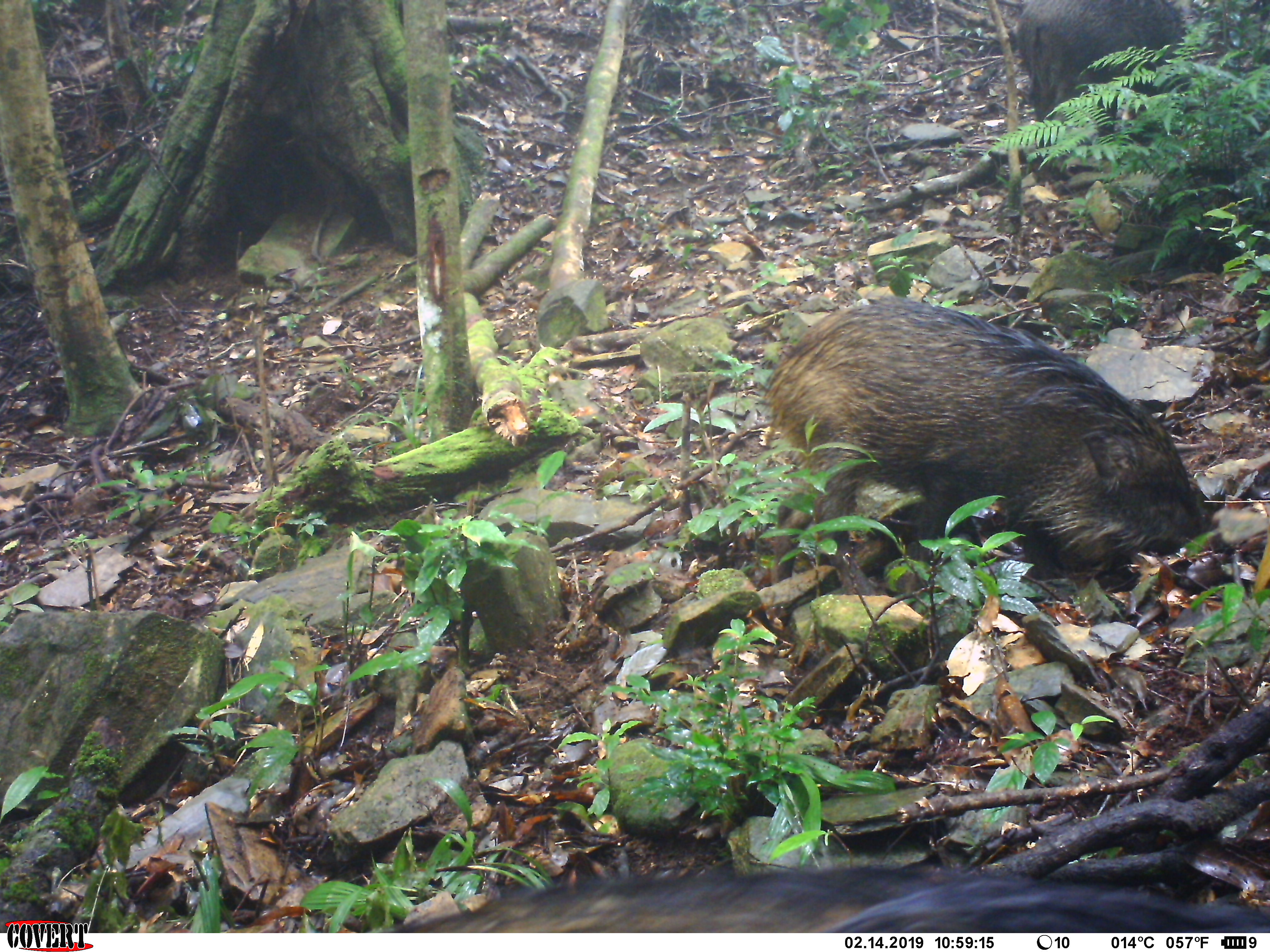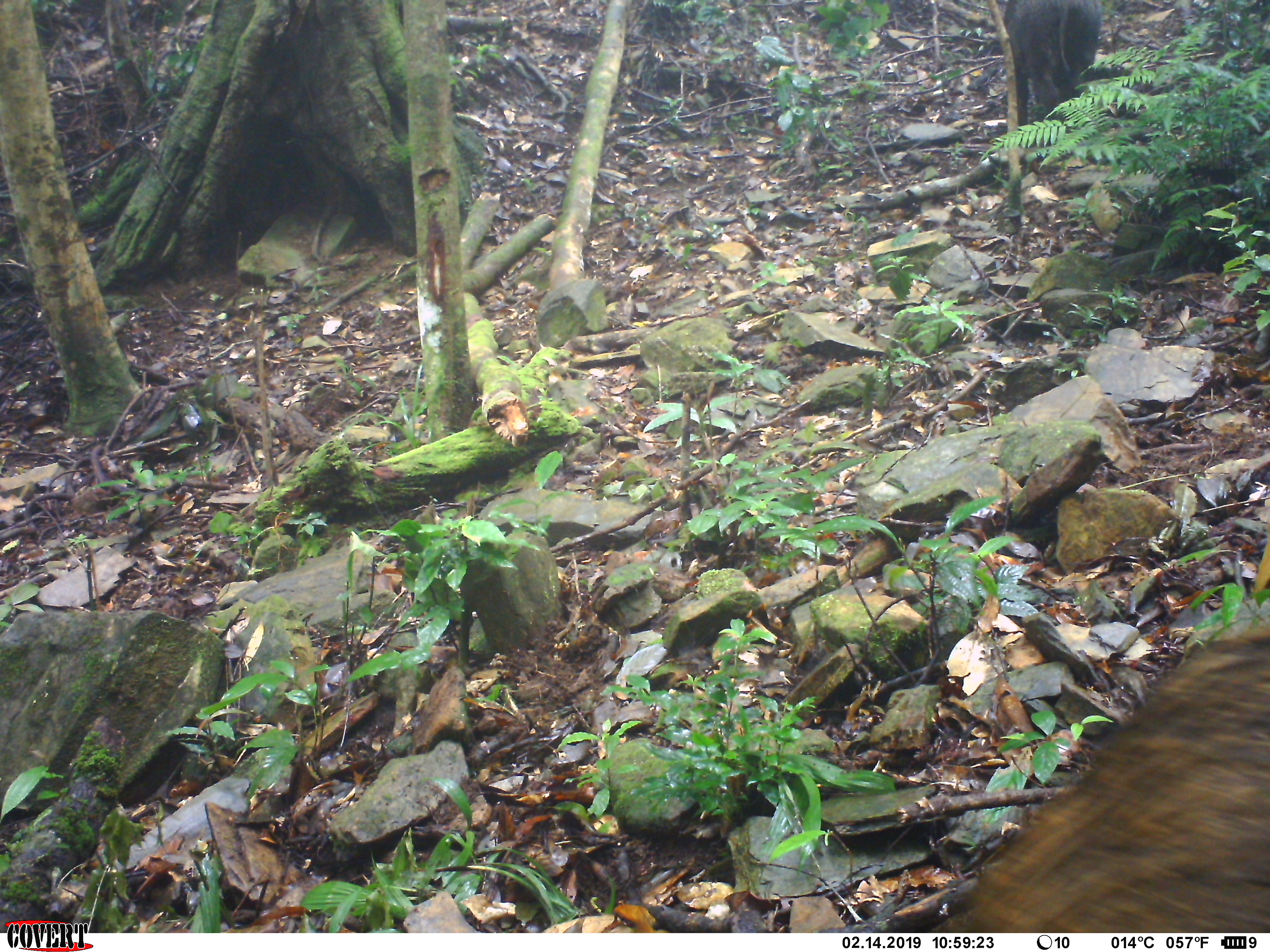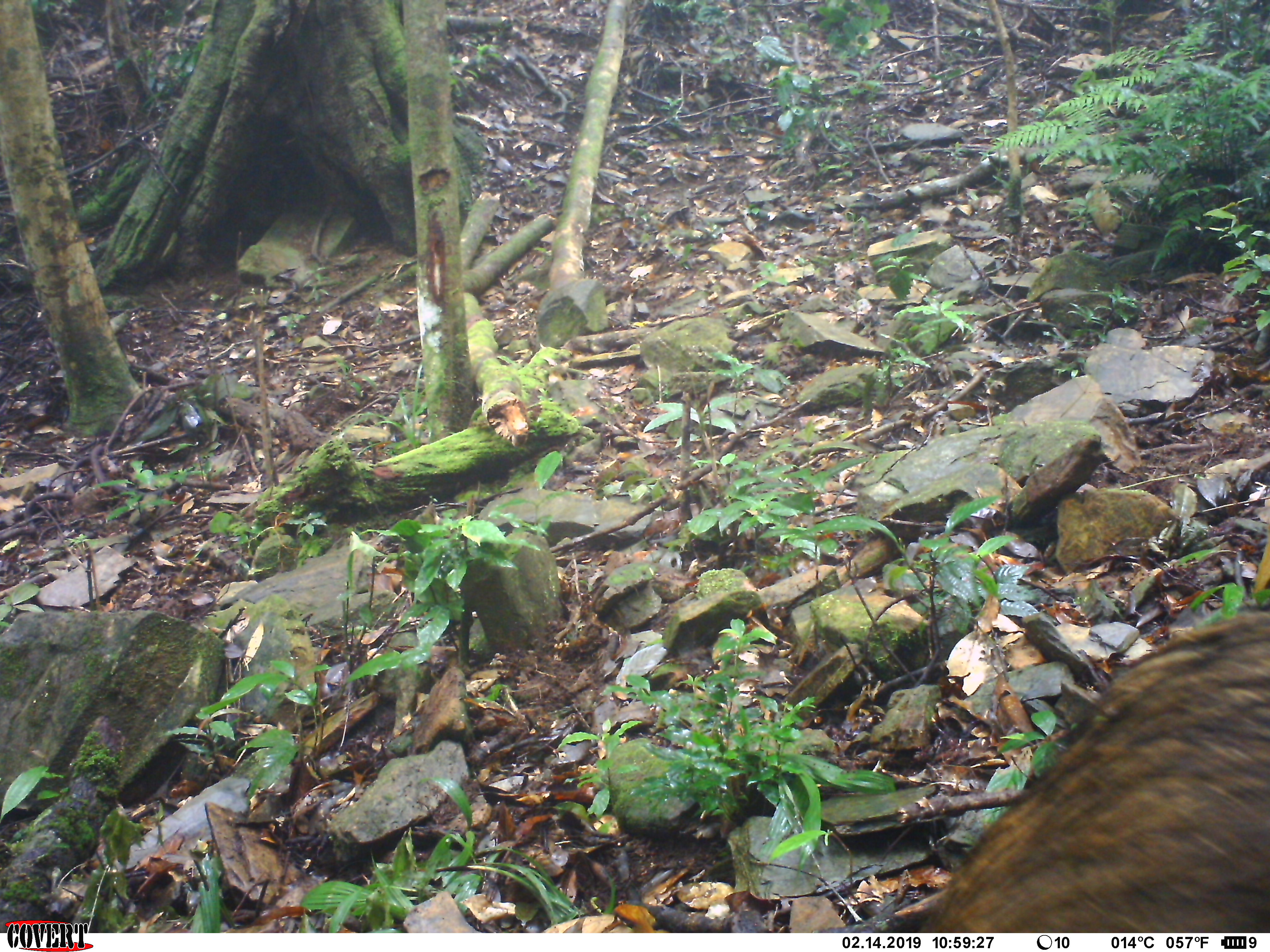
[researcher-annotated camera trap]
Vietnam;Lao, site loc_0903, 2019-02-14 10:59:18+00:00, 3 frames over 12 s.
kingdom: Animalia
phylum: Chordata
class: Mammalia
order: Artiodactyla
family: Suidae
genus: Sus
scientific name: Sus scrofa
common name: eurasian wild pig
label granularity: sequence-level